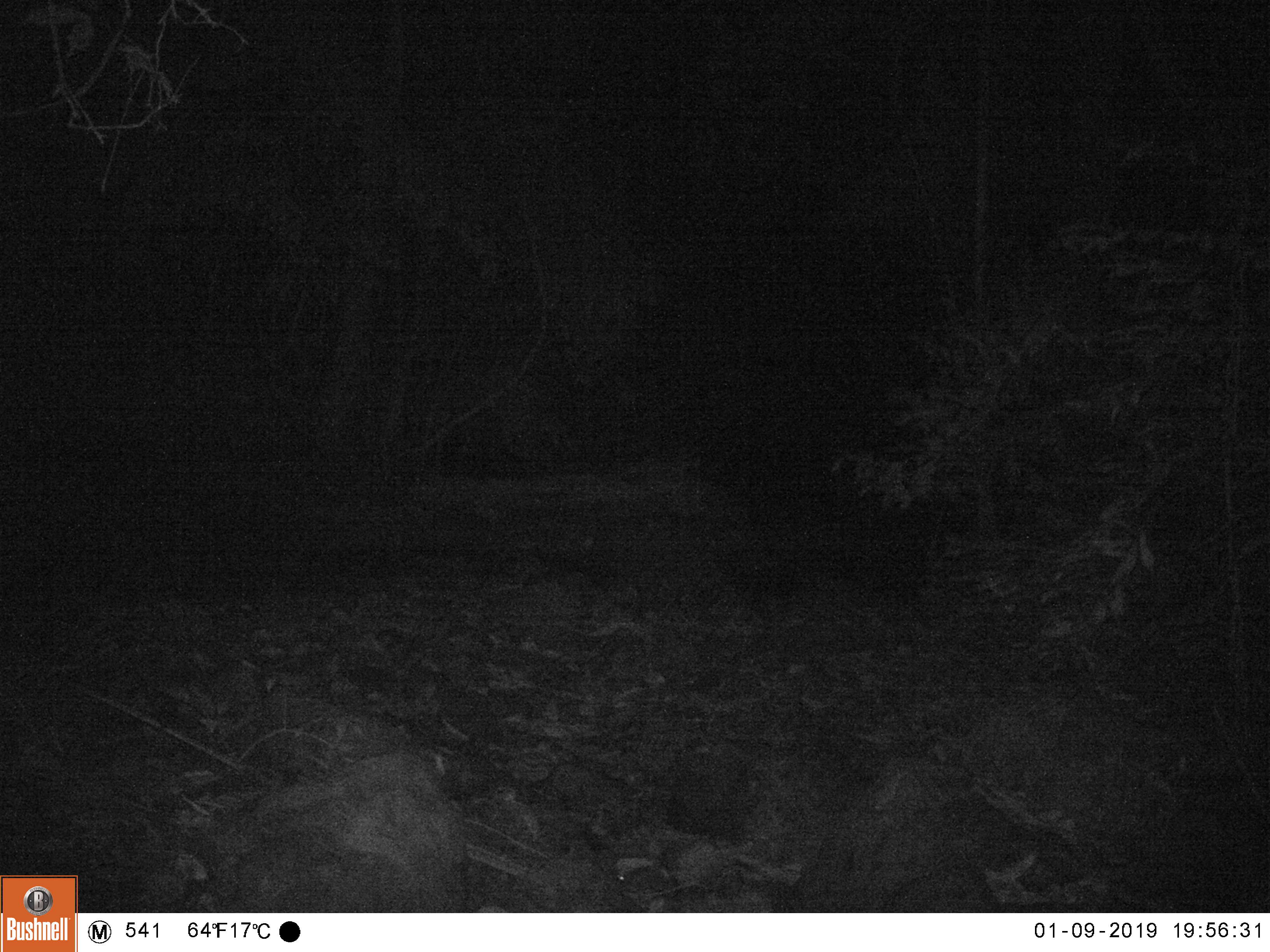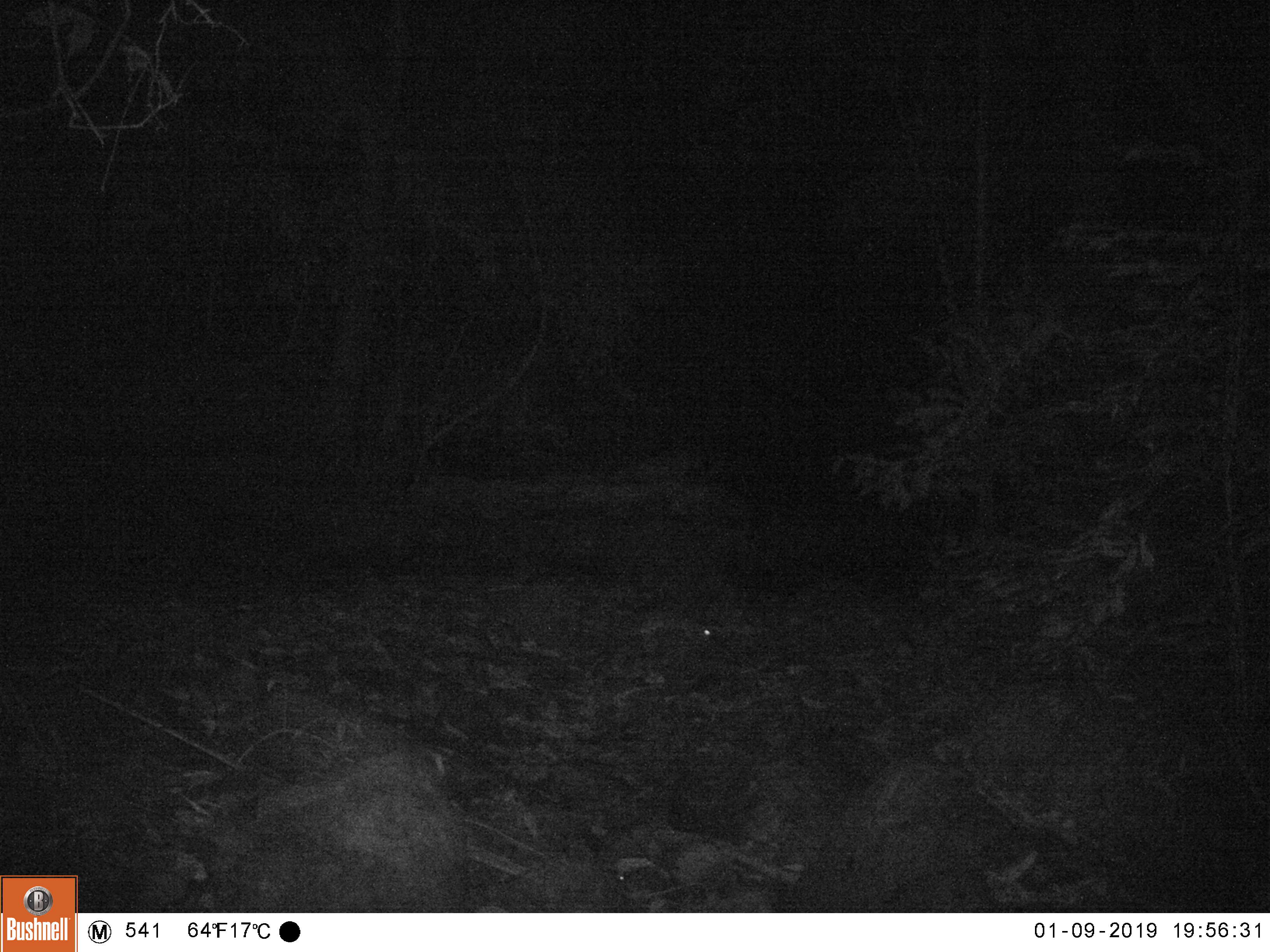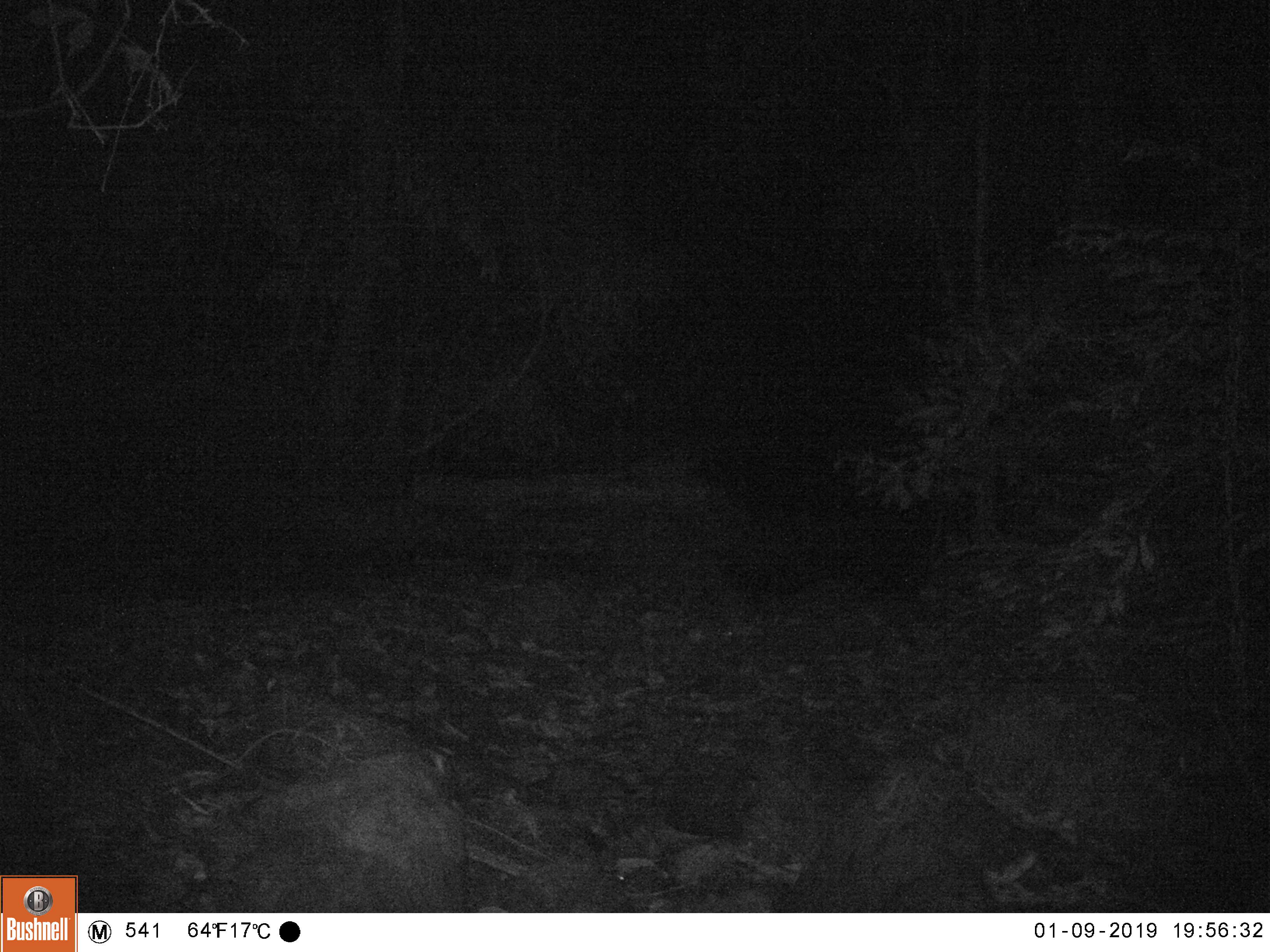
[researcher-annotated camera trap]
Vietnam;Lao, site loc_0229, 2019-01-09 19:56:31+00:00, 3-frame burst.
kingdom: Animalia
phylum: Chordata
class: Mammalia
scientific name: Mammalia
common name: mammal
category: unidentified small mammal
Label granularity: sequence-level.